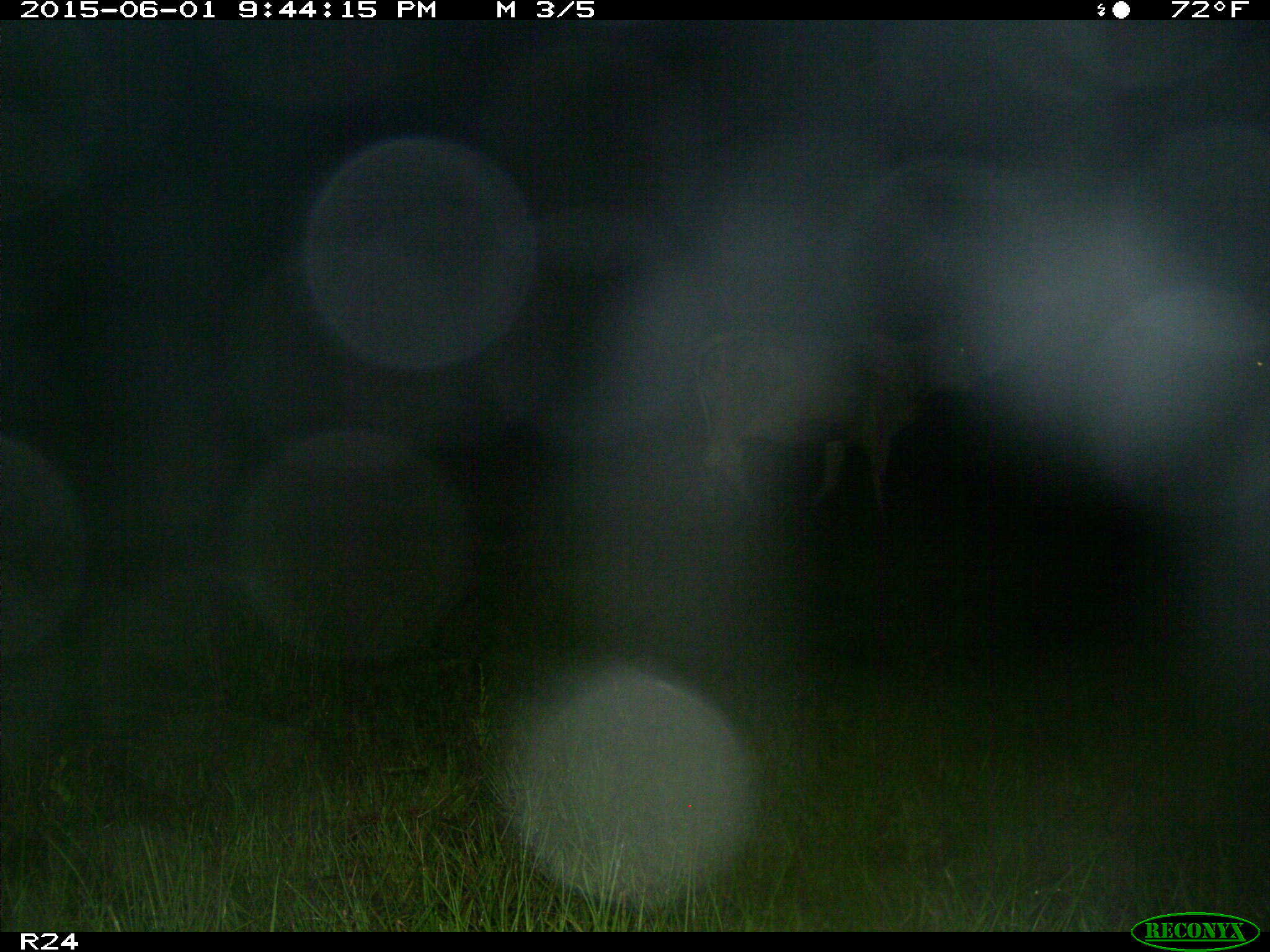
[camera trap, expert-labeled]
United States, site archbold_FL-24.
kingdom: Animalia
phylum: Chordata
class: Mammalia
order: Artiodactyla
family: Bovidae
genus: Bos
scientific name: Bos taurus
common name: domestic cow